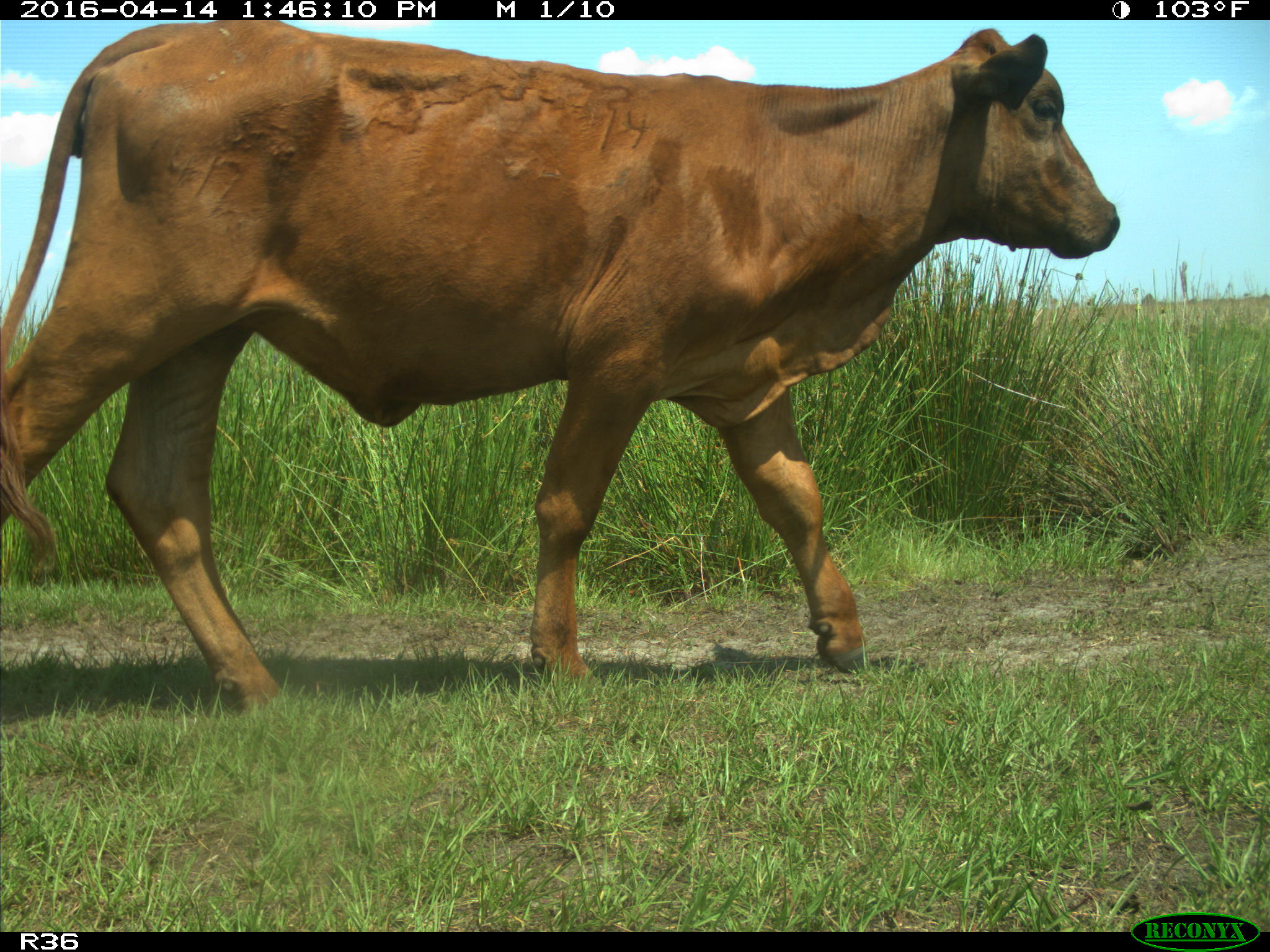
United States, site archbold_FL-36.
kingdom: Animalia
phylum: Chordata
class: Mammalia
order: Artiodactyla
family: Bovidae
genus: Bos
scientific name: Bos taurus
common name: domestic cow